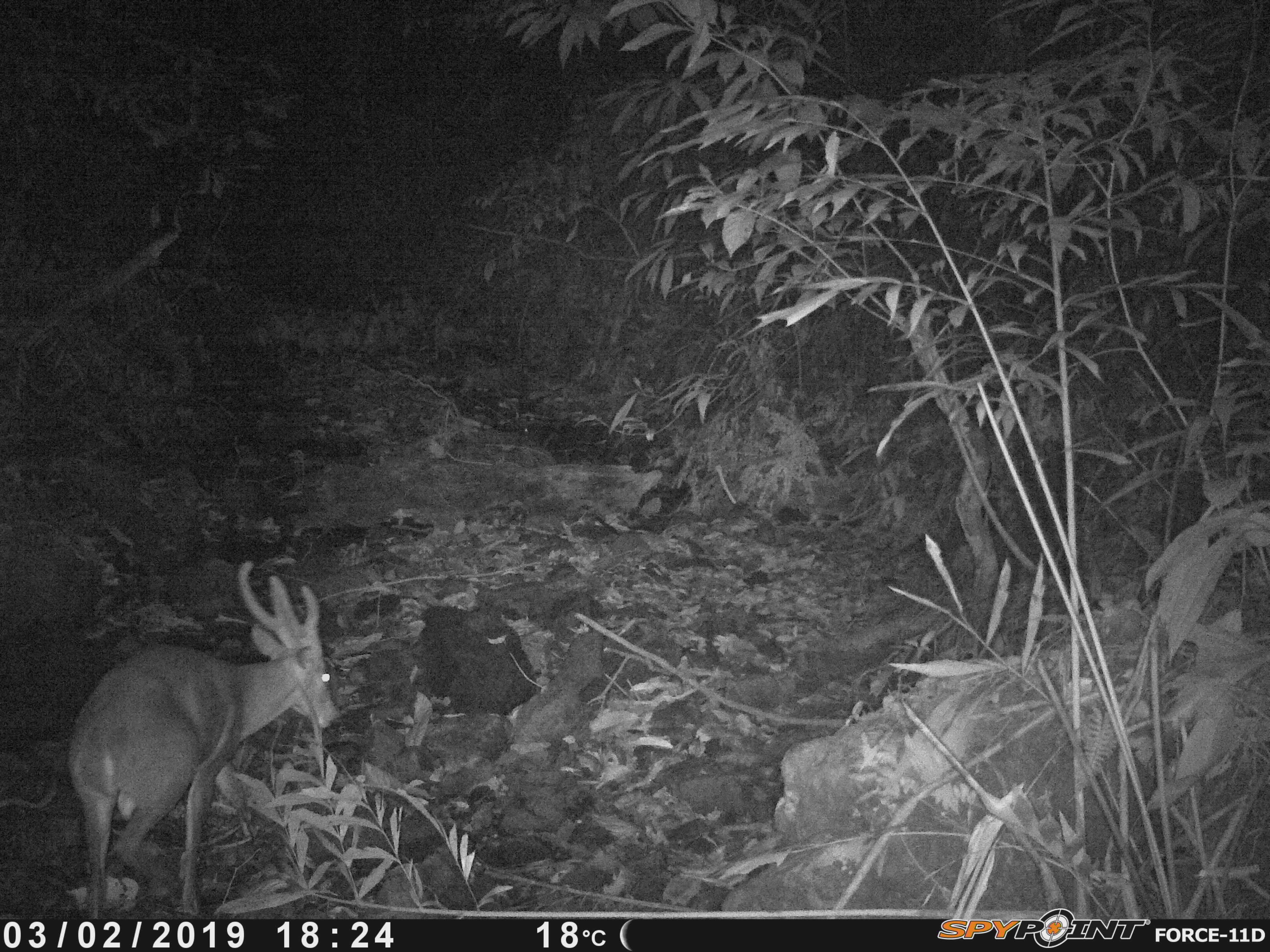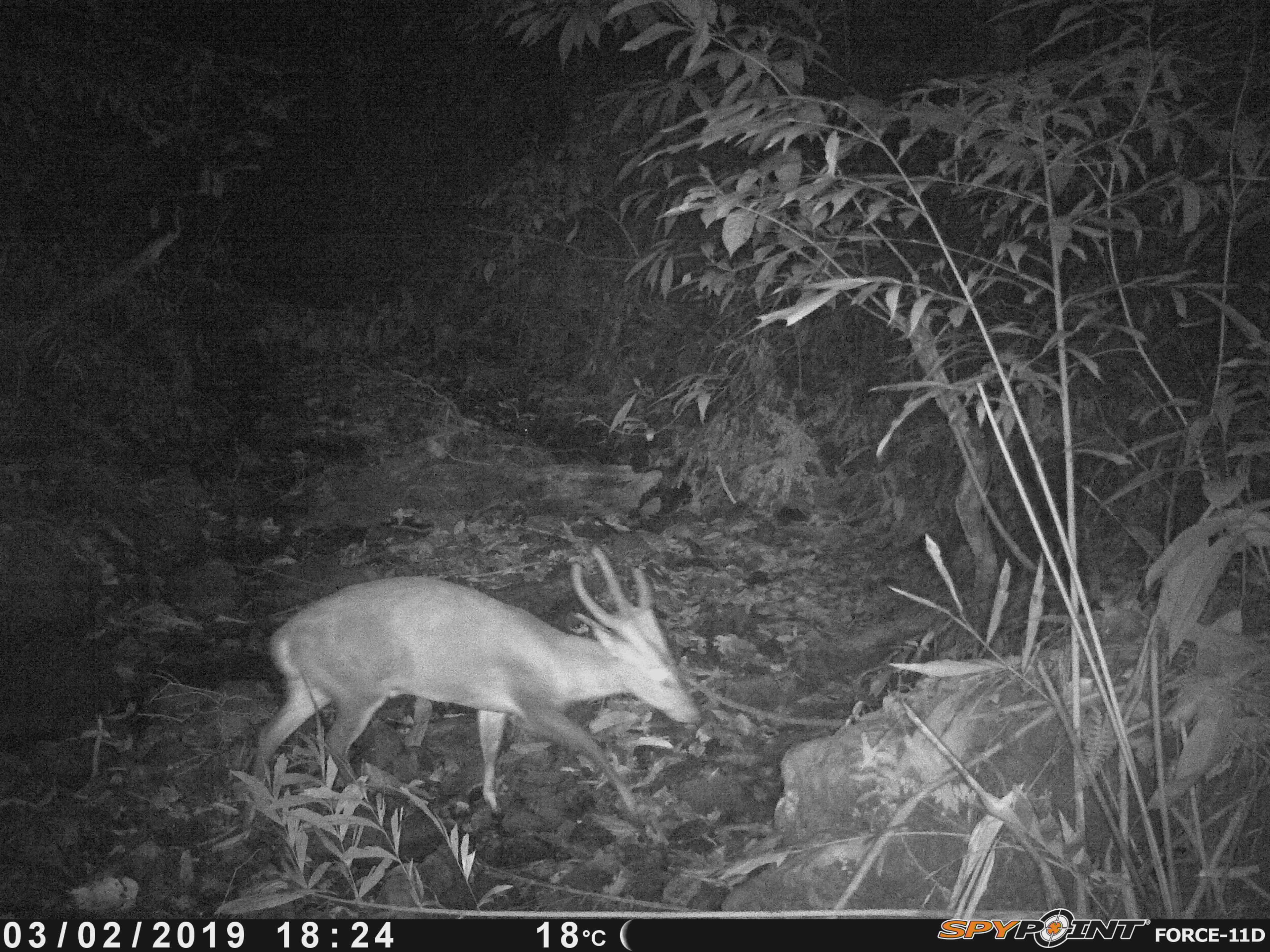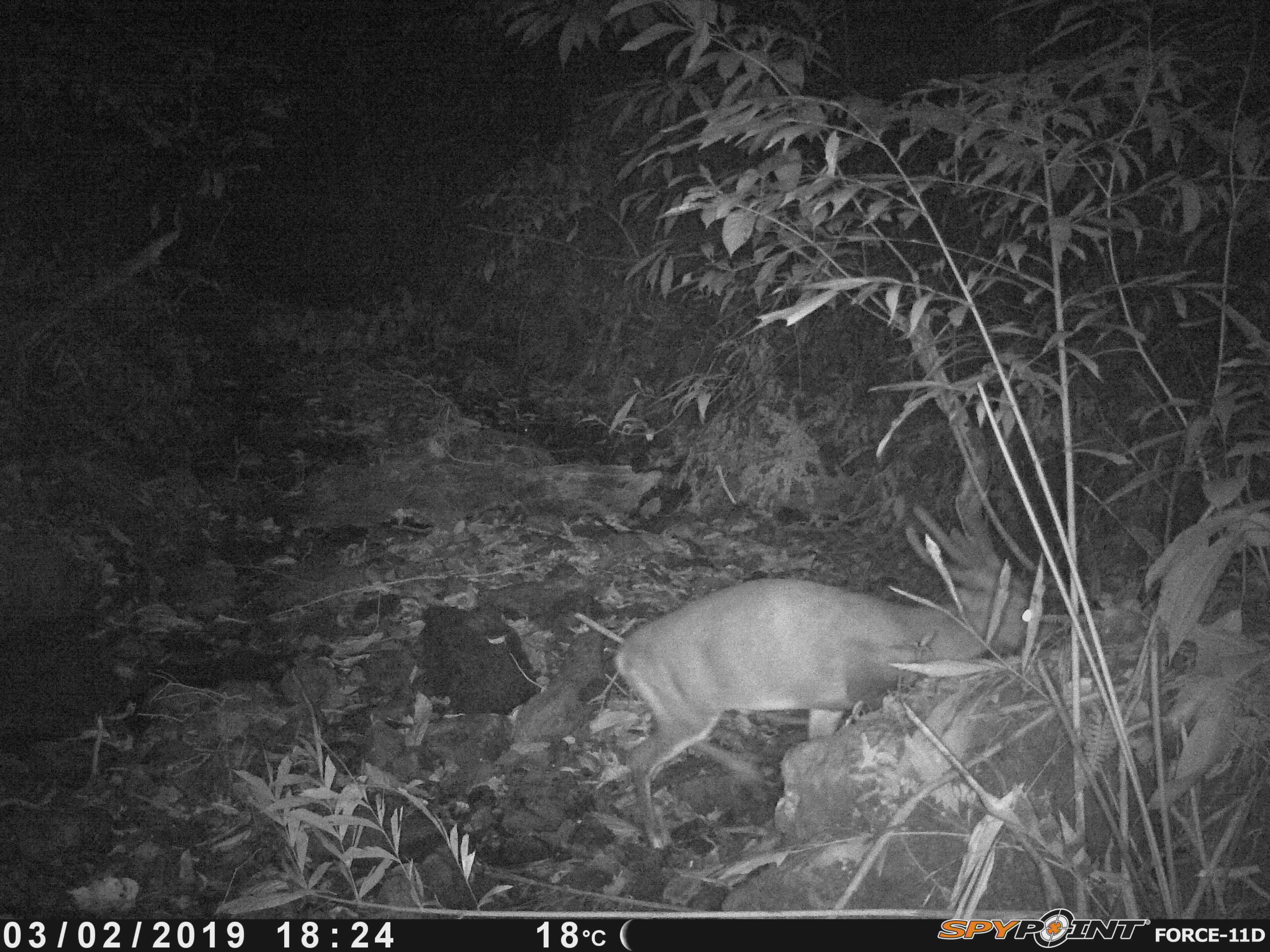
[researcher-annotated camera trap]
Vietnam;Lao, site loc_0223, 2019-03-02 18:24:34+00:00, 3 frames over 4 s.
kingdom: Animalia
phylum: Chordata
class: Mammalia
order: Artiodactyla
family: Cervidae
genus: Muntiacus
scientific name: Muntiacus vuquangensis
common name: large-antlered muntjac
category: large antlered muntjac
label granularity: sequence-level